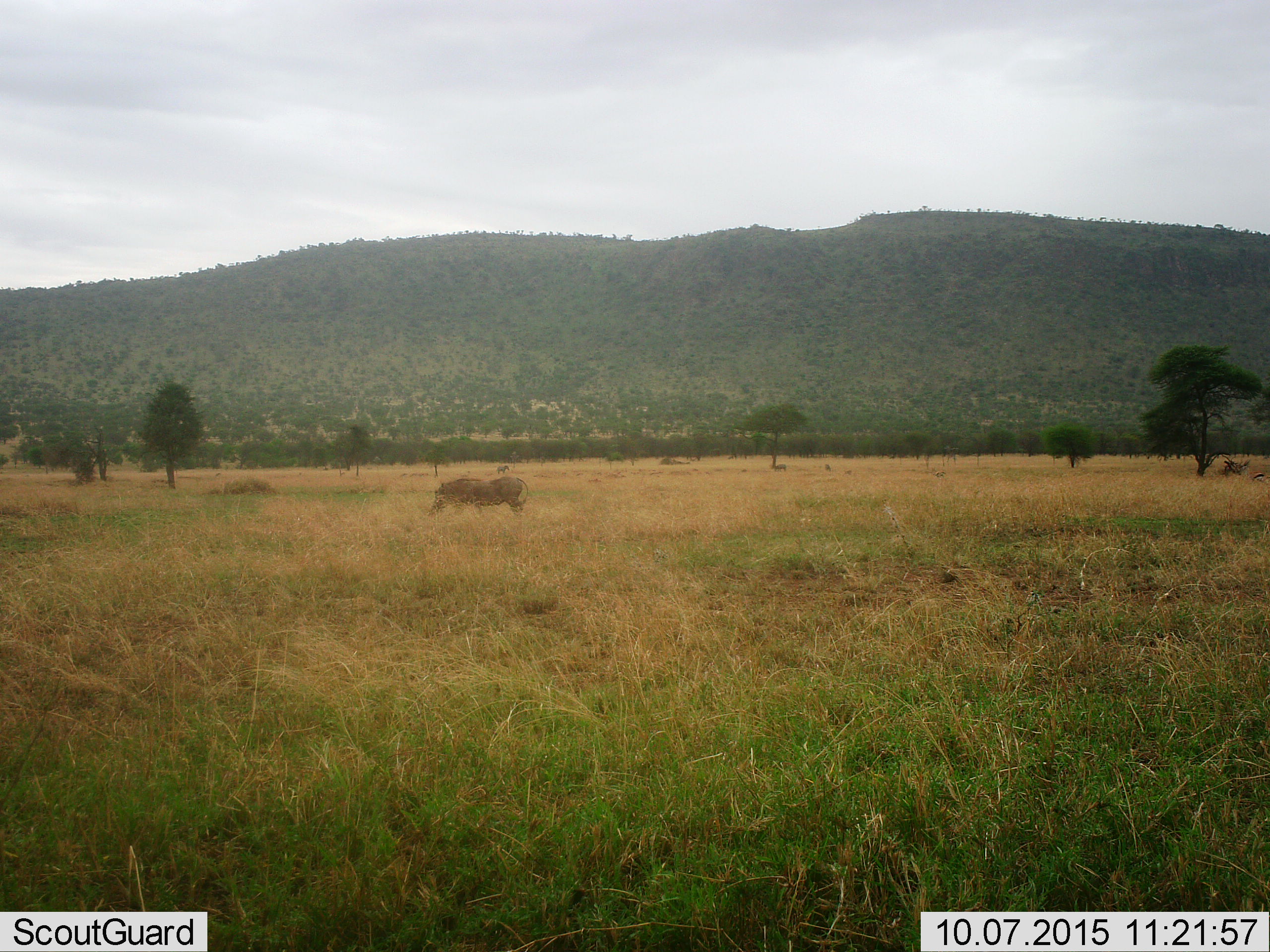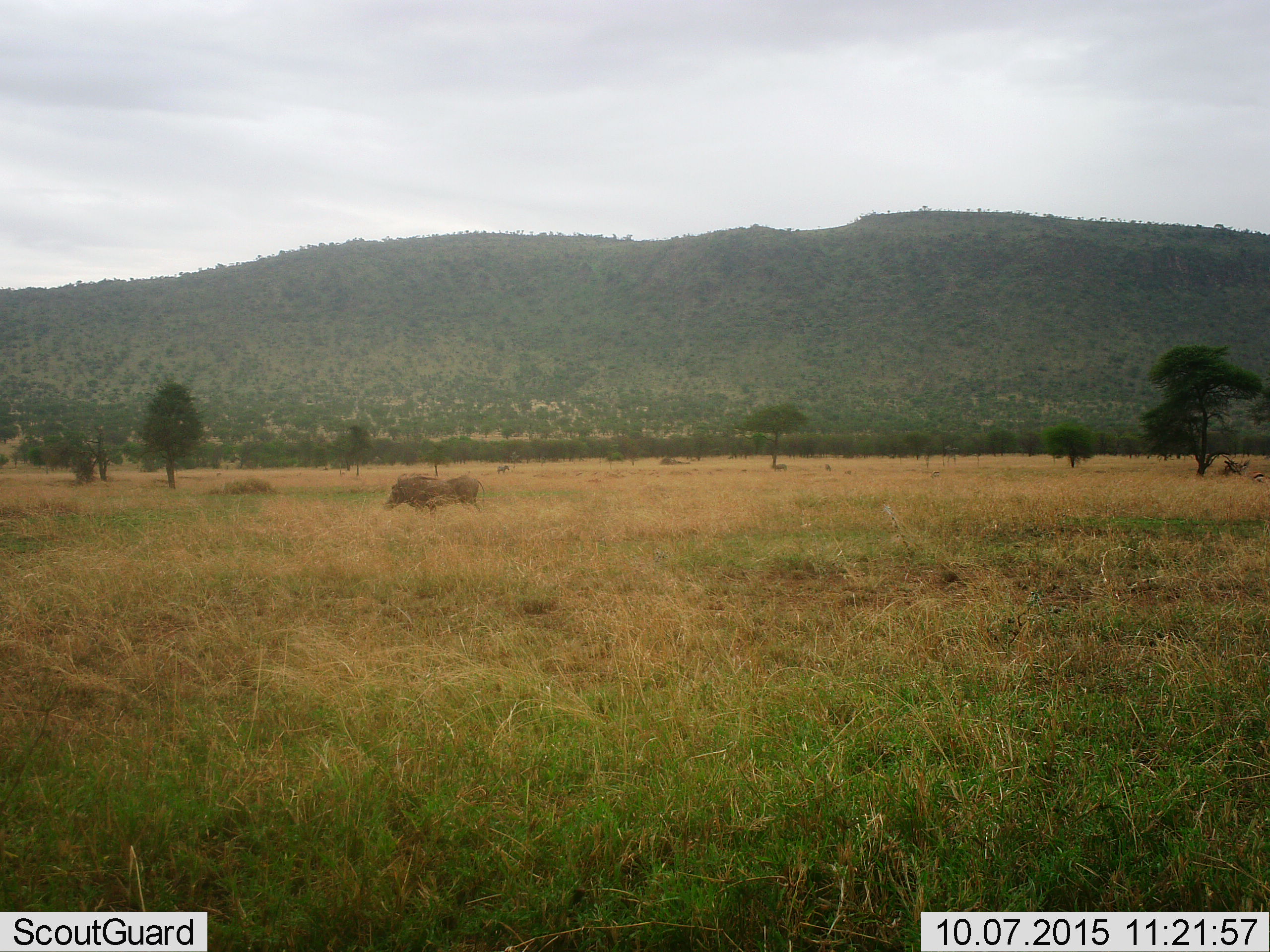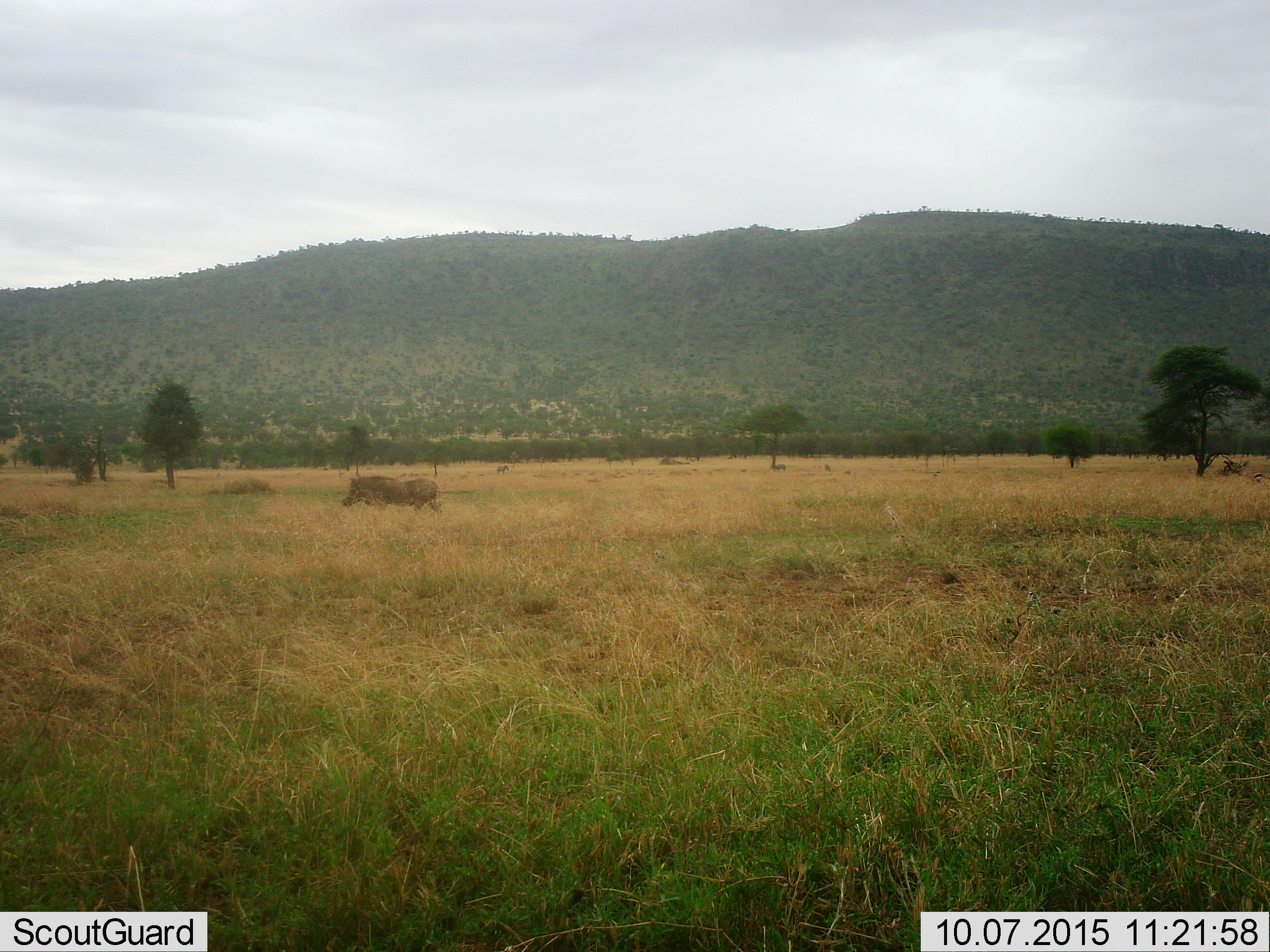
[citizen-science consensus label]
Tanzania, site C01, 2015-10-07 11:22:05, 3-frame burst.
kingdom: Animalia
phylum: Chordata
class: Mammalia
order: Artiodactyla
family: Suidae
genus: Phacochoerus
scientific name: Phacochoerus africanus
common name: warthog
Warthog (Phacochoerus africanus), count 1. Behavior (volunteer vote fractions): standing 38%, resting 0%, moving 69%, interacting 0%. Young present (vote fraction): 0%. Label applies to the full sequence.